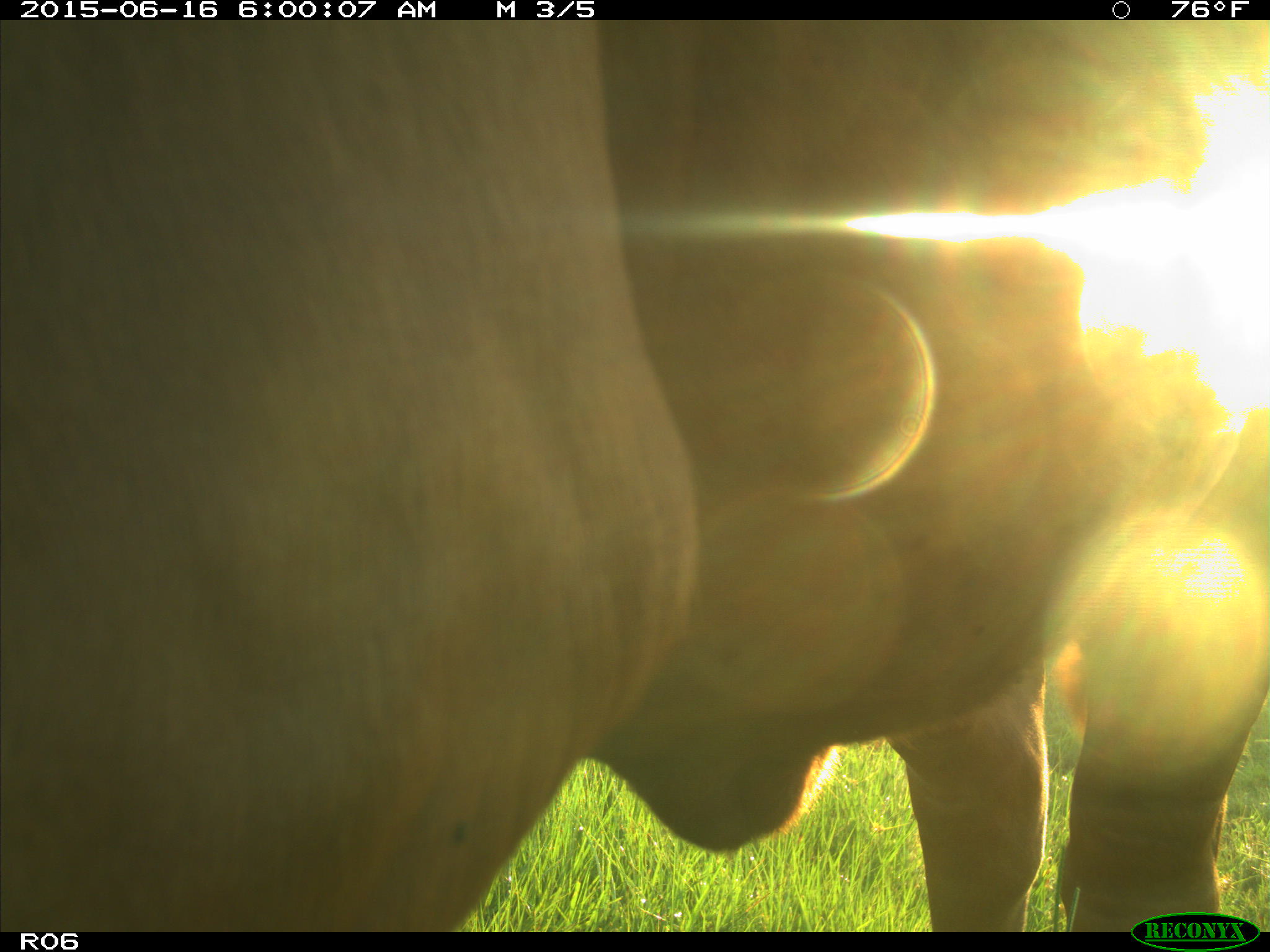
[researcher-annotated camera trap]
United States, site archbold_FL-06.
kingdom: Animalia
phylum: Chordata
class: Mammalia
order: Artiodactyla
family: Bovidae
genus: Bos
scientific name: Bos taurus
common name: domestic cow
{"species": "Bos taurus (domestic cow)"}